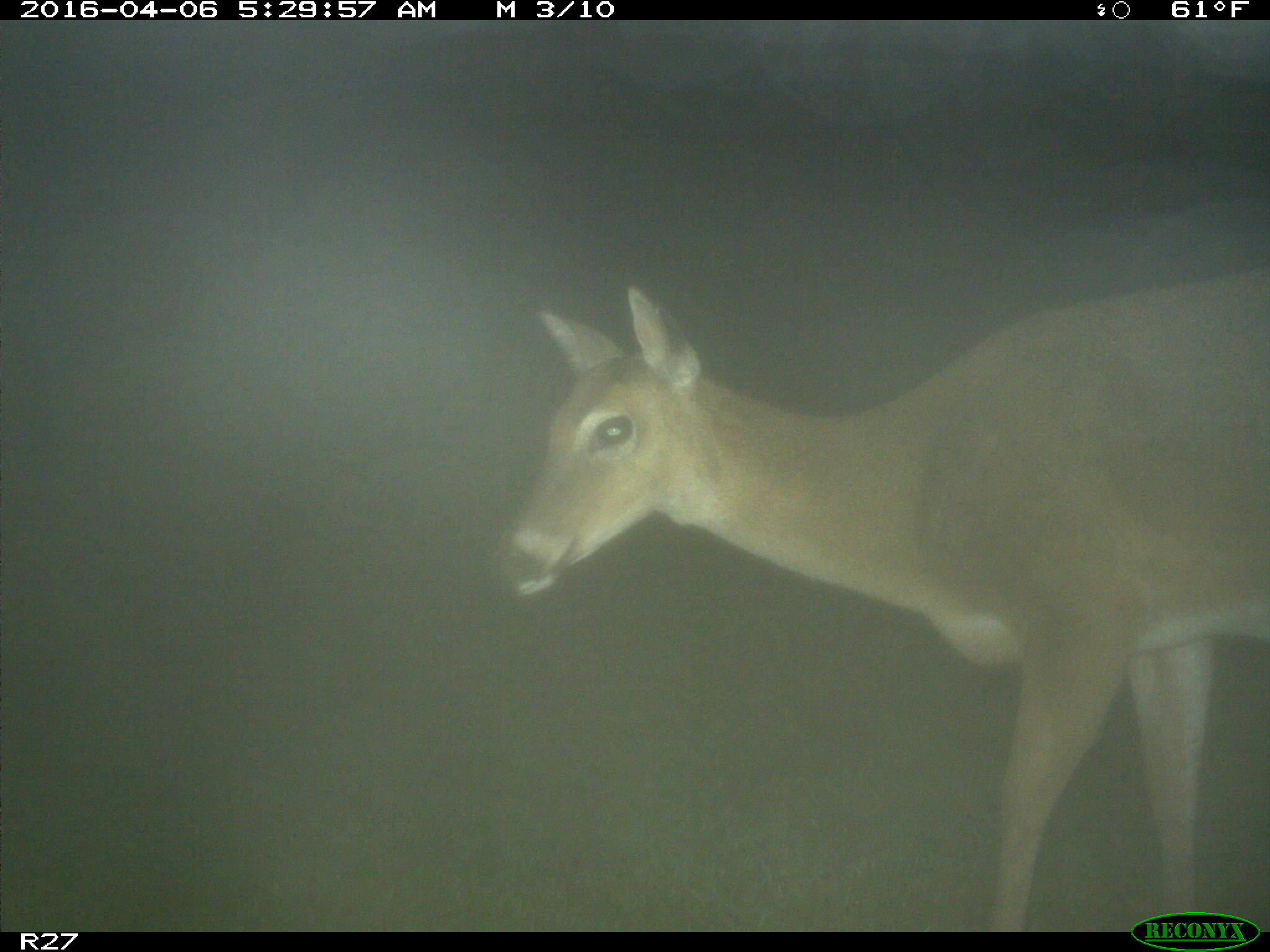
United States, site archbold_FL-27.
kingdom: Animalia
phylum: Chordata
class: Mammalia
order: Artiodactyla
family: Cervidae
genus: Odocoileus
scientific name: Odocoileus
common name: deer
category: unidentified deer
Unidentified deer (deer) (Odocoileus).